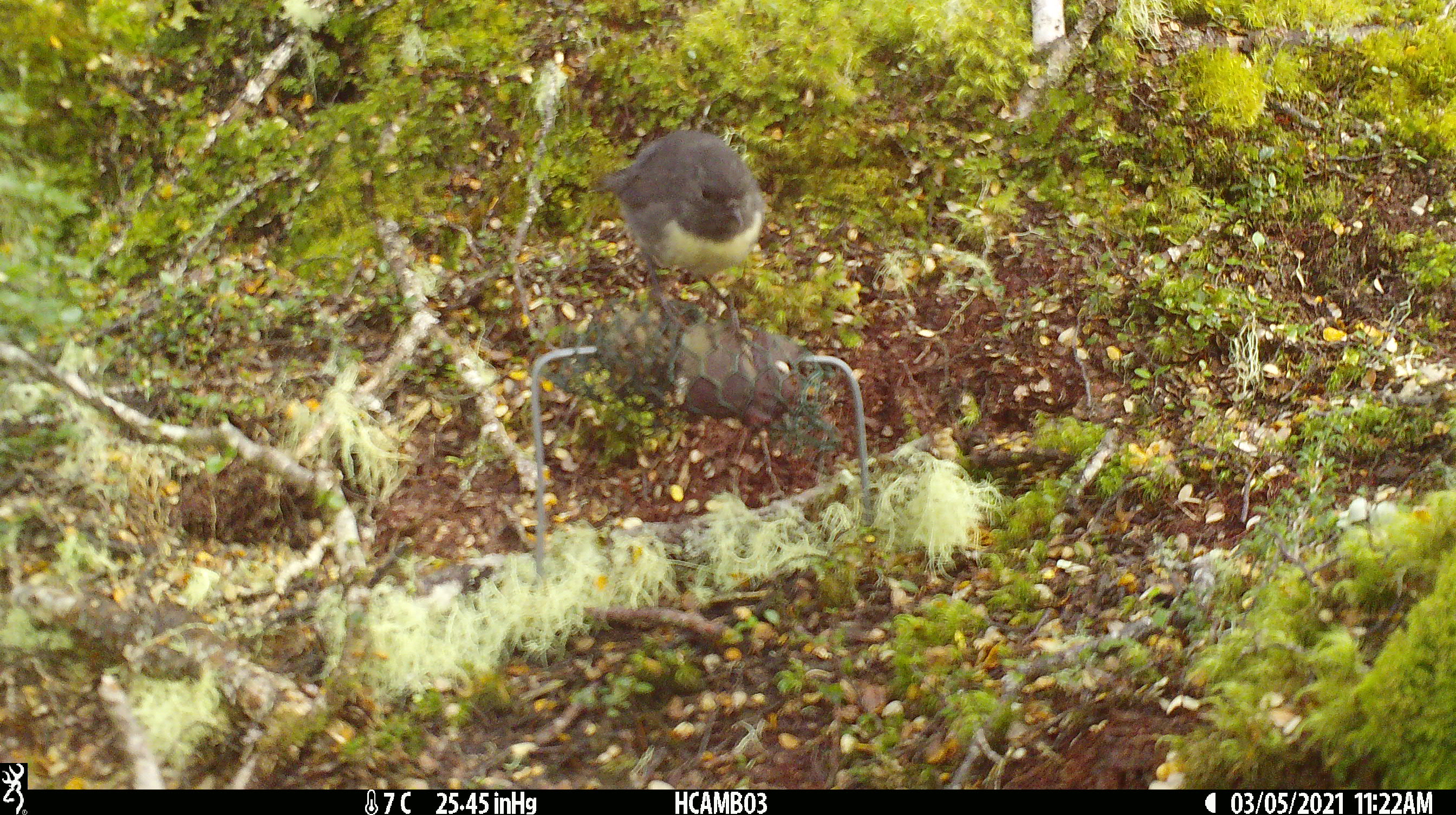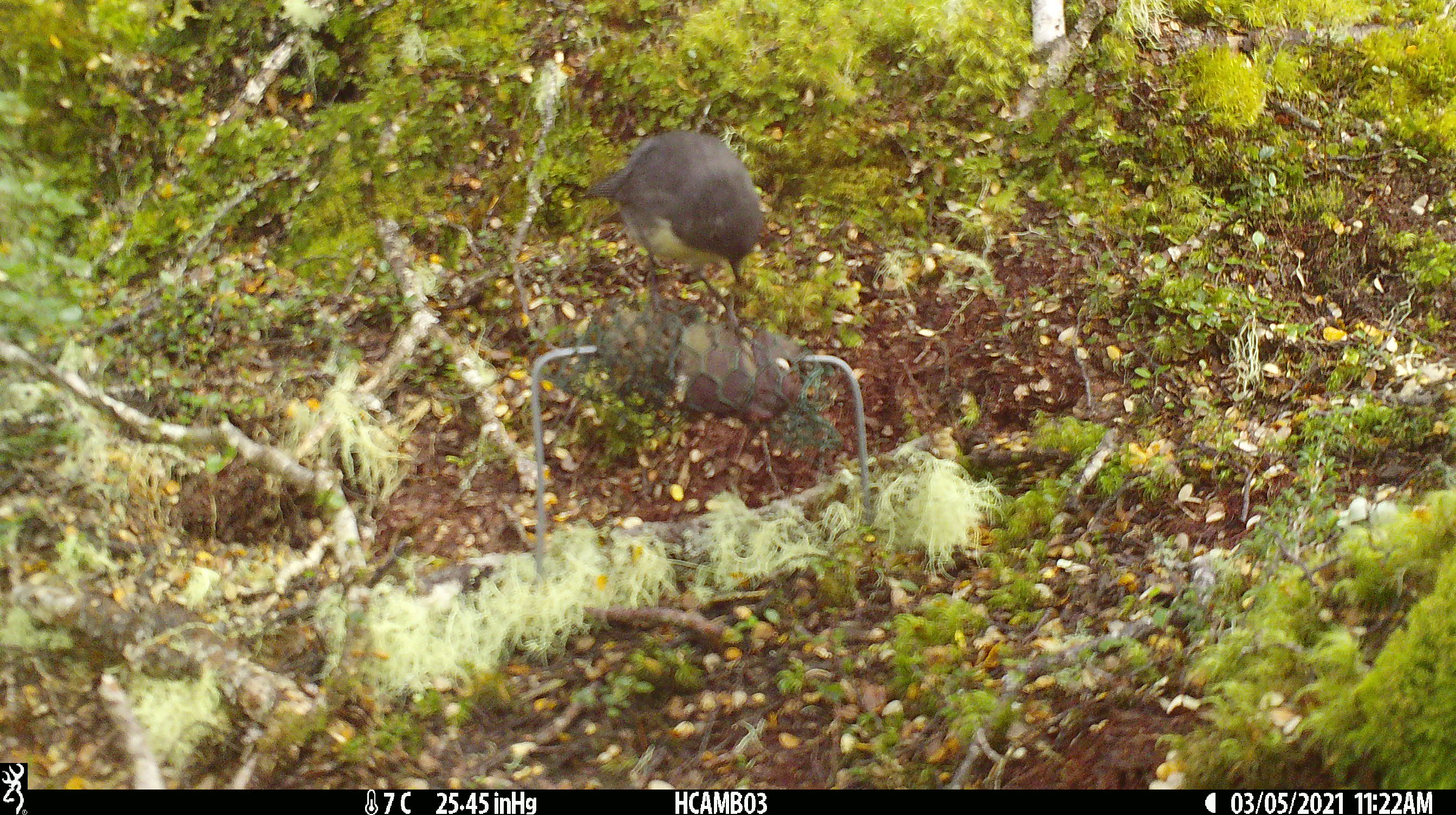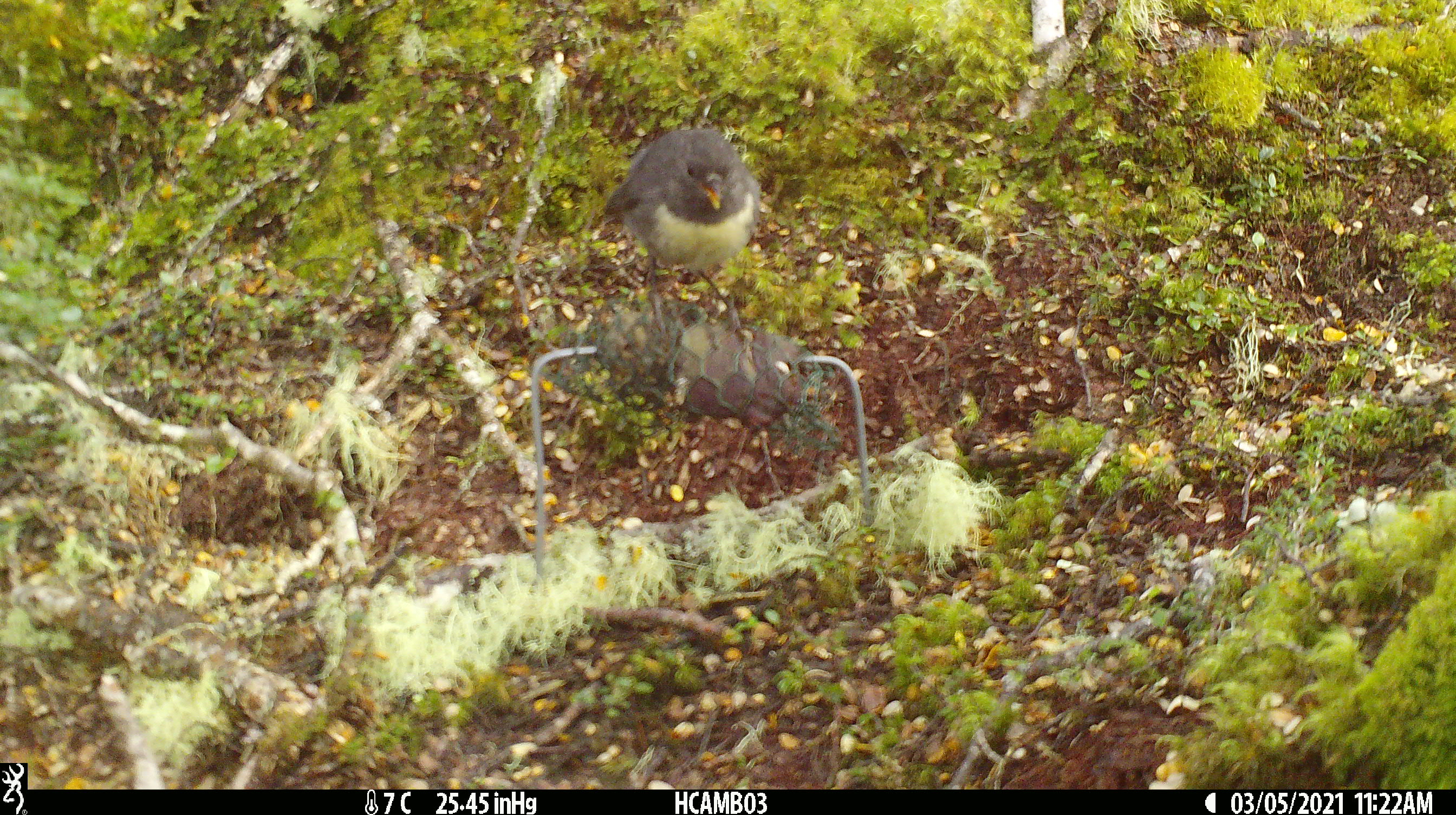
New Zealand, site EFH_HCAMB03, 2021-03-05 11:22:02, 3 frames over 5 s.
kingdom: Animalia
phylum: Chordata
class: Aves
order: Passeriformes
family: Petroicidae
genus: Petroica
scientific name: Petroica australis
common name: new zealand robin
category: robin